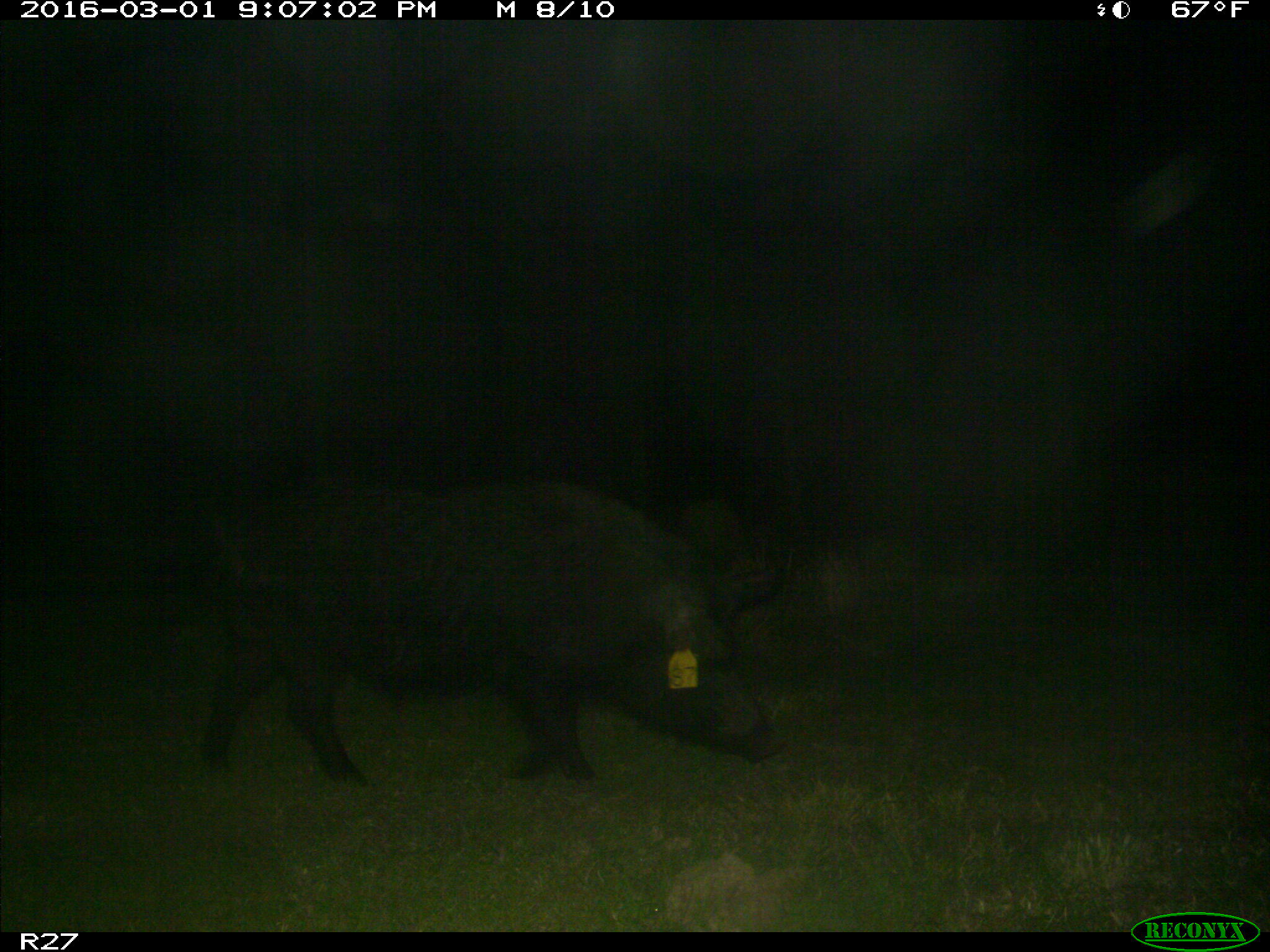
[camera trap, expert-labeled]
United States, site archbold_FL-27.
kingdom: Animalia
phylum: Chordata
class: Mammalia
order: Artiodactyla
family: Suidae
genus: Sus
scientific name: Sus scrofa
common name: wild boar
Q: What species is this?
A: Sus scrofa (wild boar).